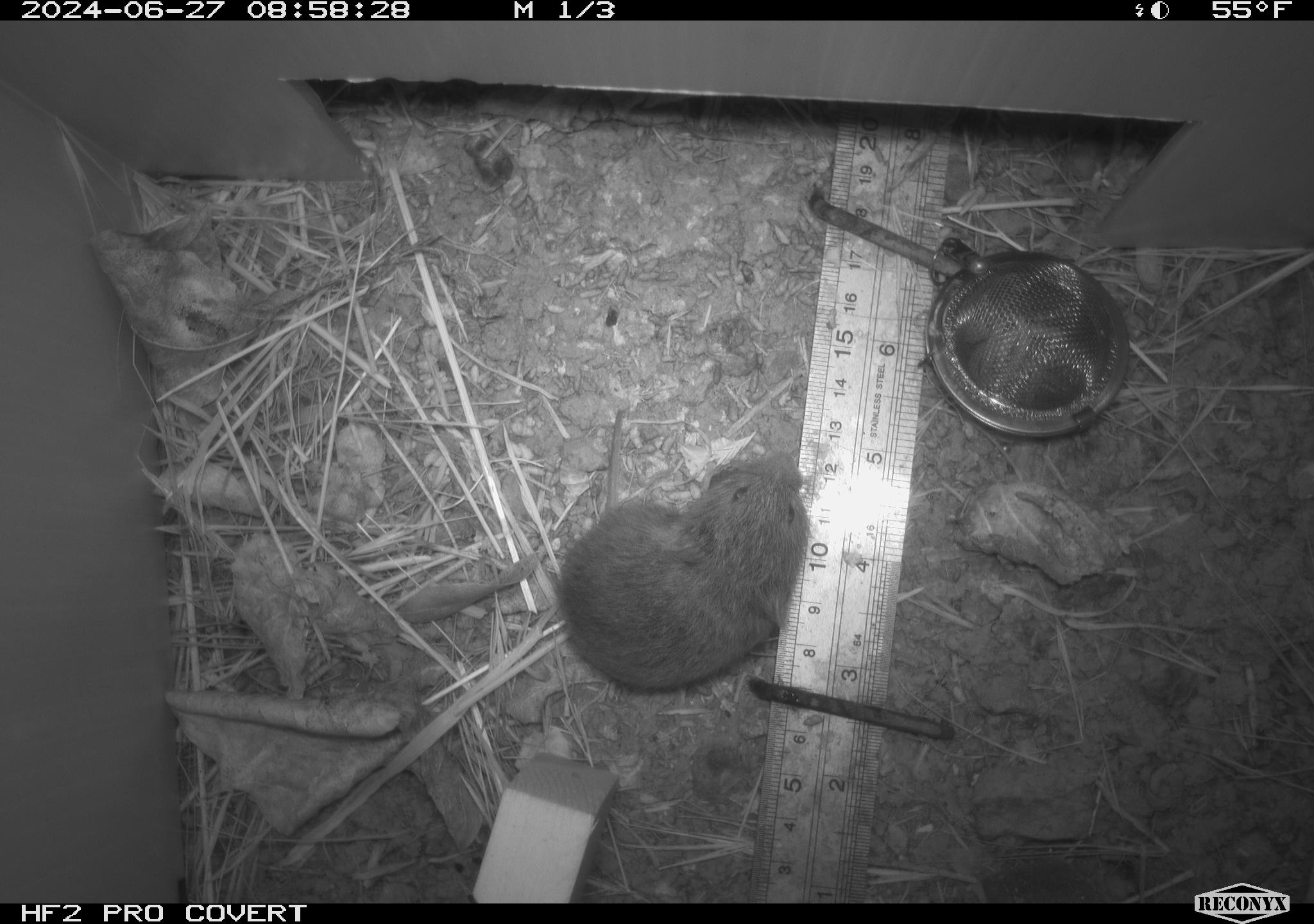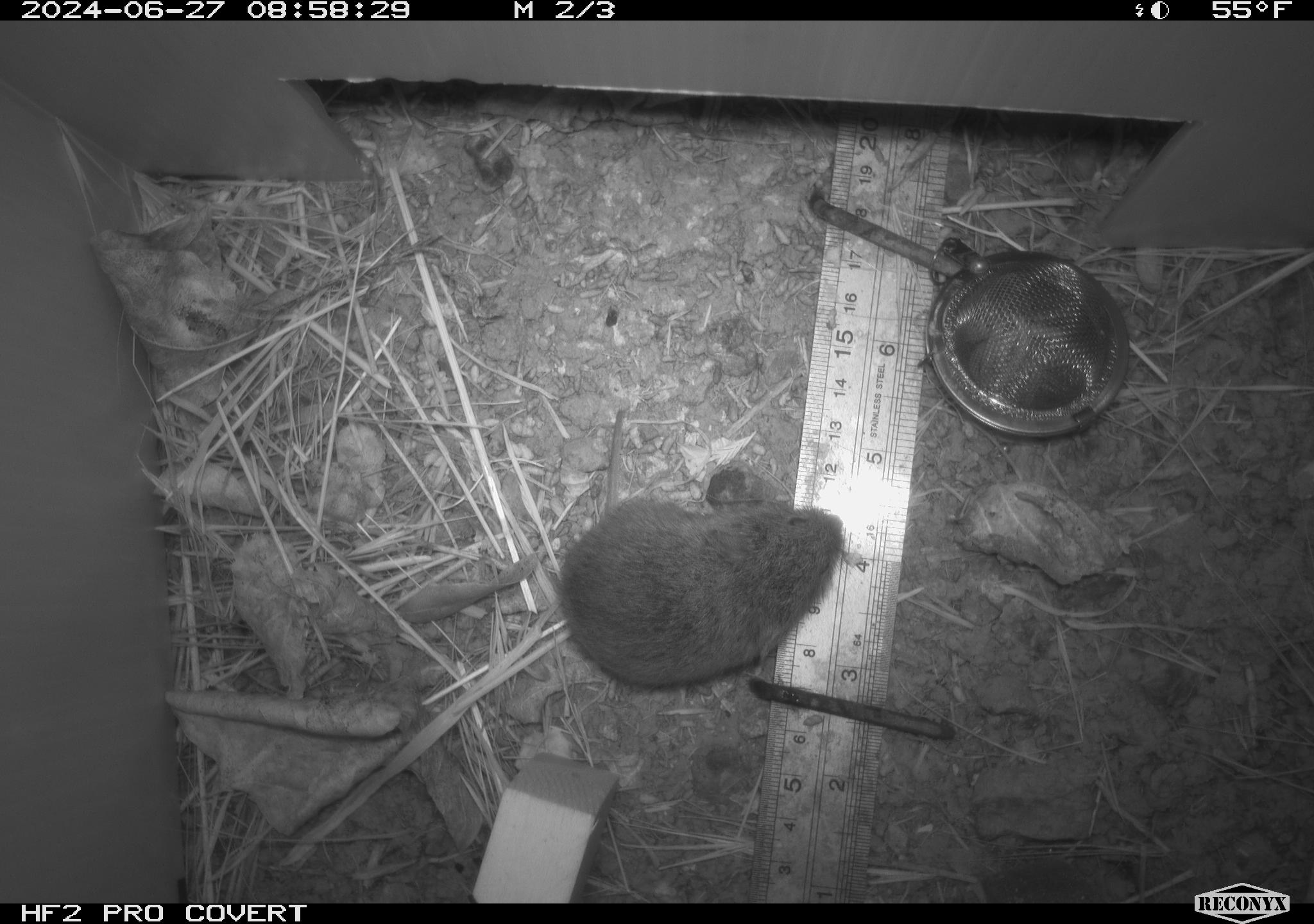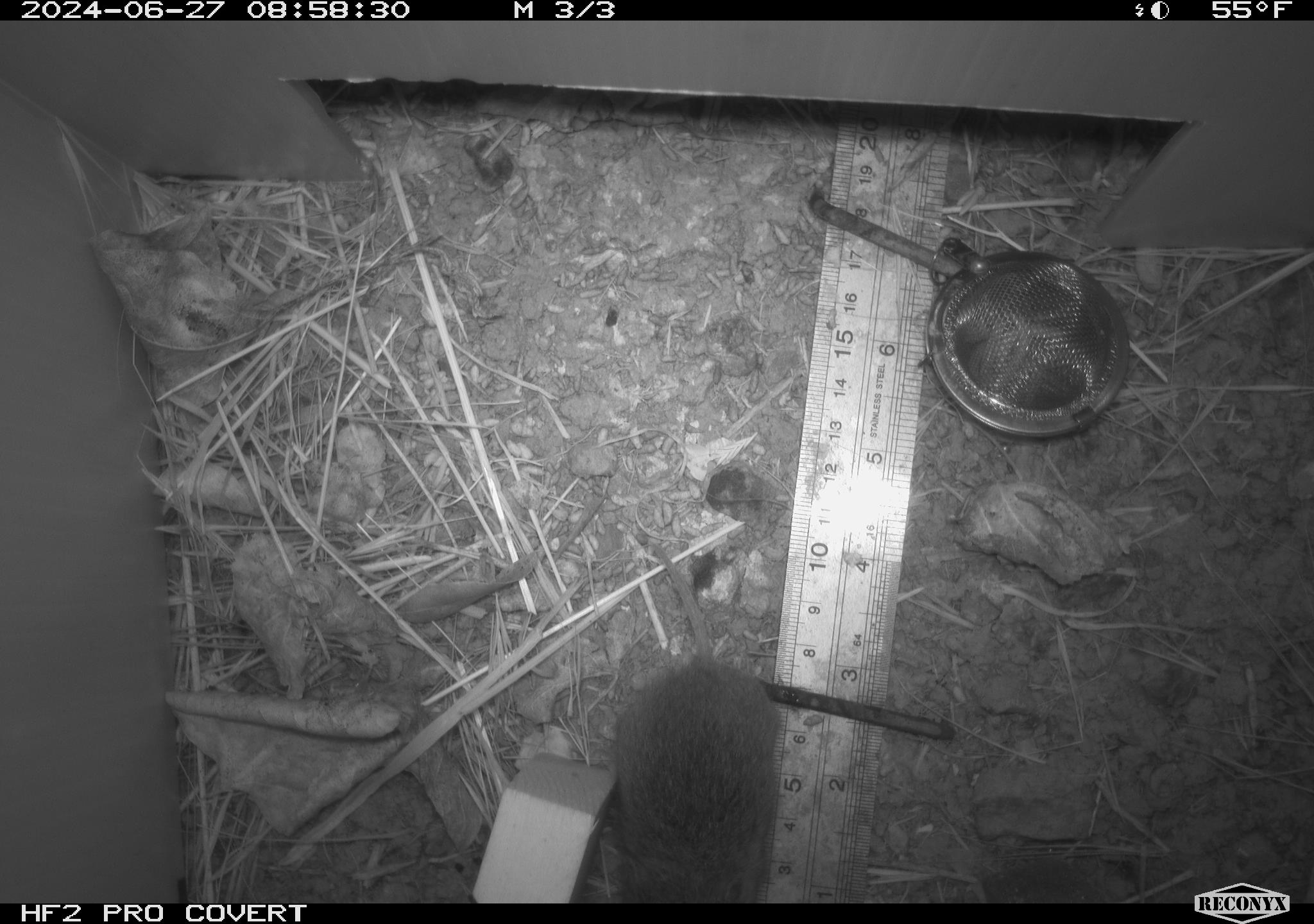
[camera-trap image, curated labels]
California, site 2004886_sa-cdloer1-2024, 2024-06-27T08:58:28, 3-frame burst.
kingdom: Animalia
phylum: Chordata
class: Mammalia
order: Rodentia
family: Cricetidae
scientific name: Arvicolinae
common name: voles, lemmings, and muskrats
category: arvicolinae subfamily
Arvicolinae subfamily (voles, lemmings, and muskrats) (Arvicolinae).